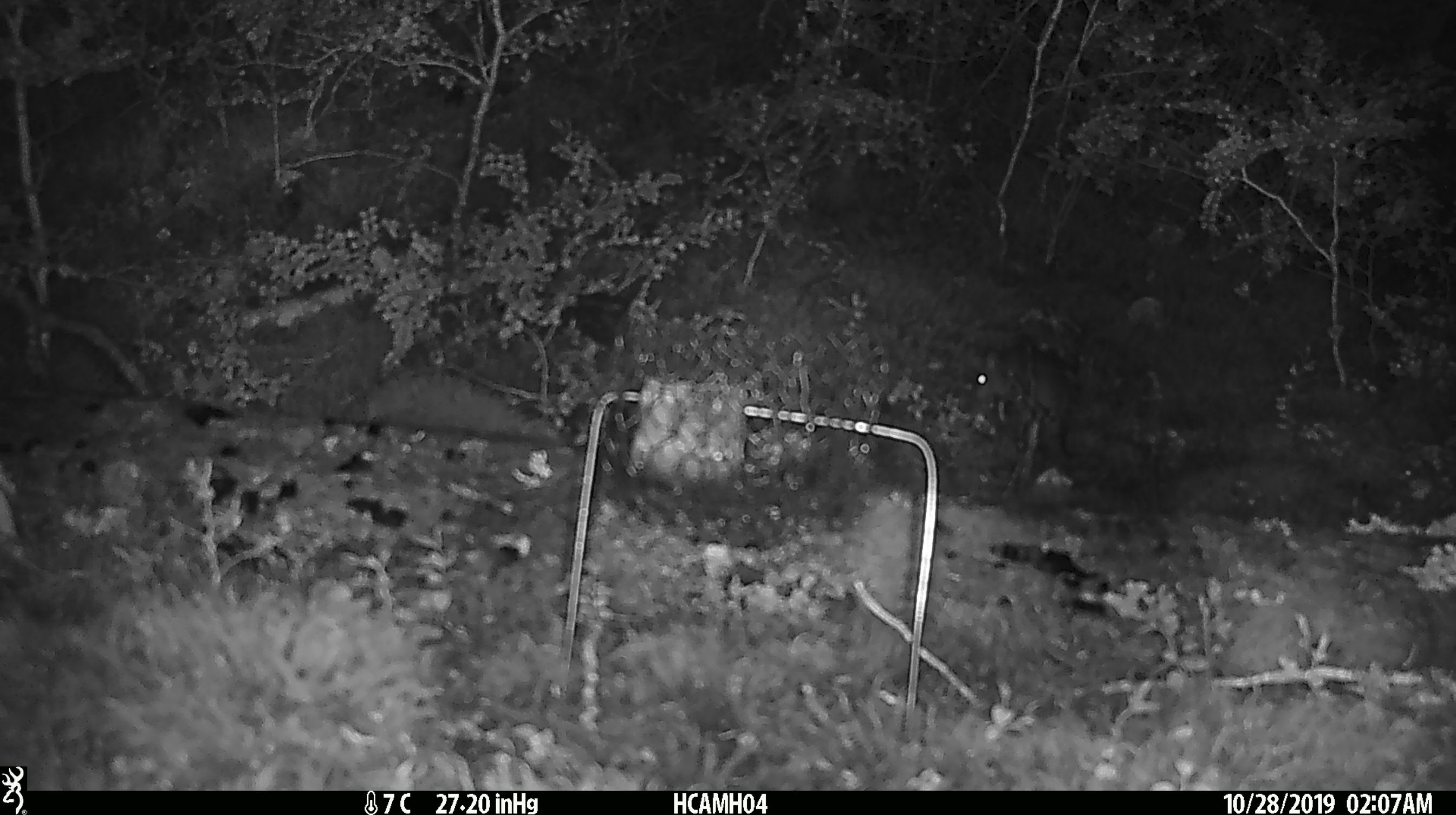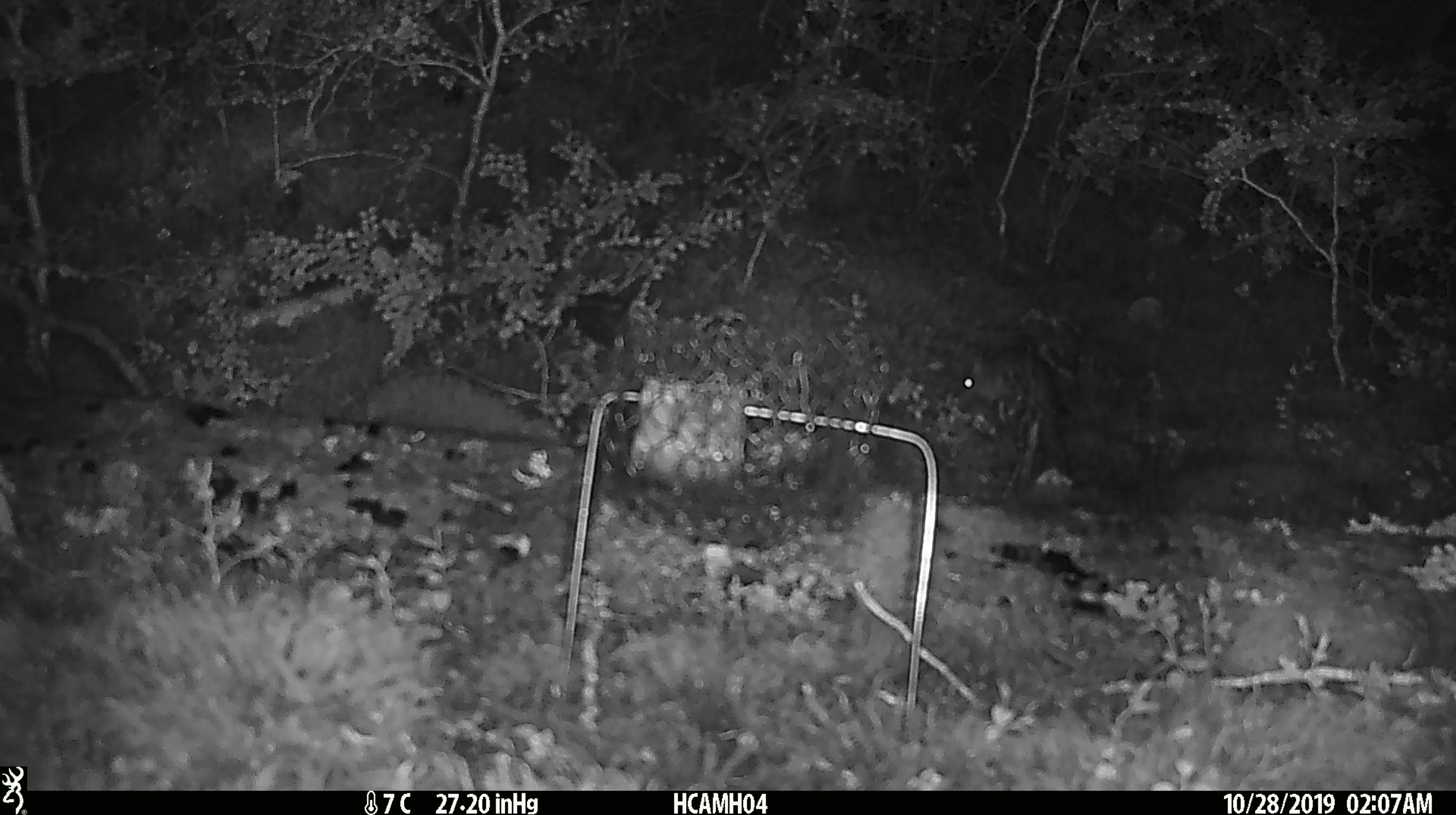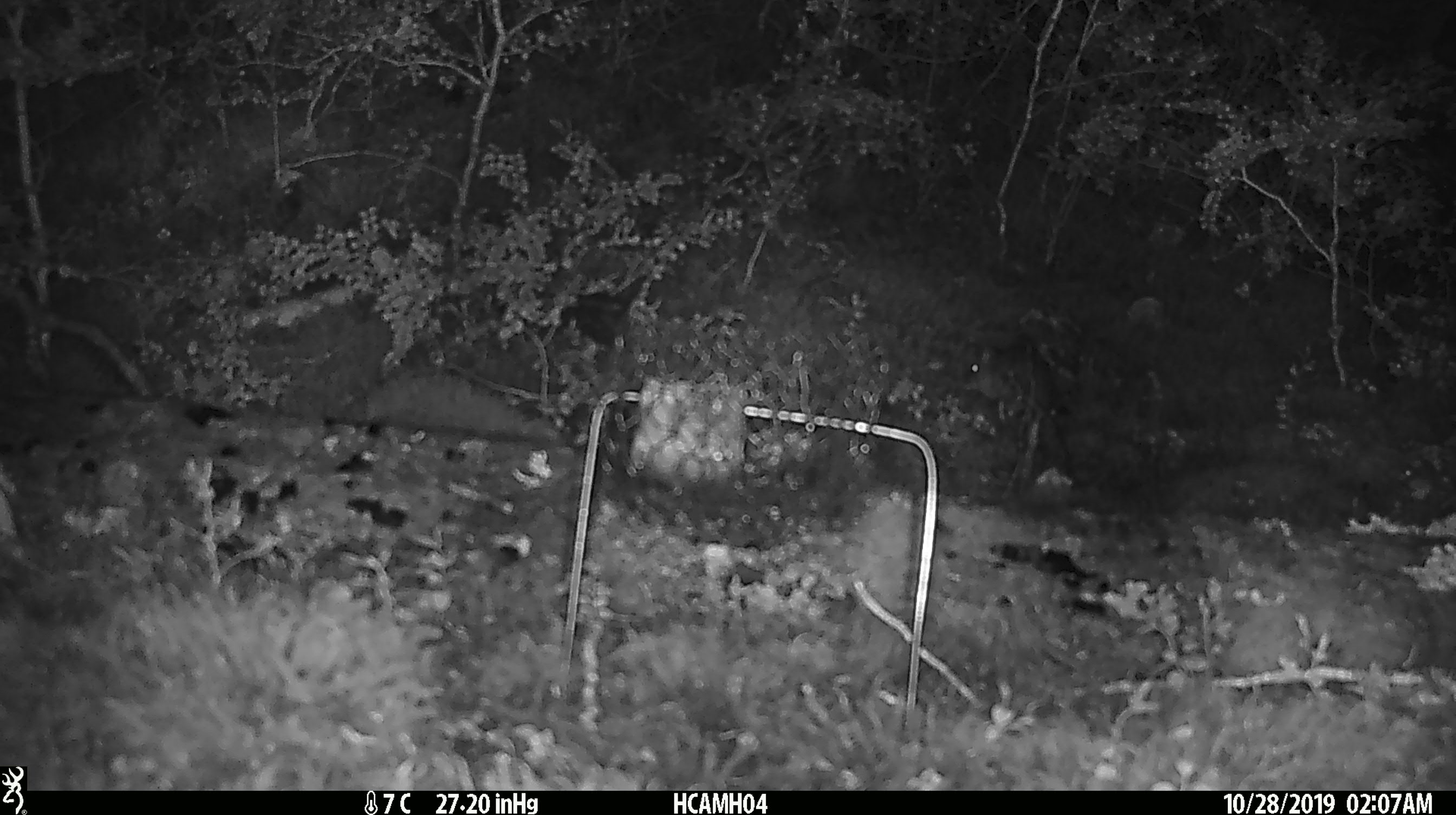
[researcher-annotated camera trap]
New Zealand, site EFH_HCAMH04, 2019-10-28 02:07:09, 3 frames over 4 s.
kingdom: Animalia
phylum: Chordata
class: Mammalia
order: Rodentia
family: Muridae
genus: Mus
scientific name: Mus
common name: mouse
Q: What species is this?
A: Mouse (Mus).